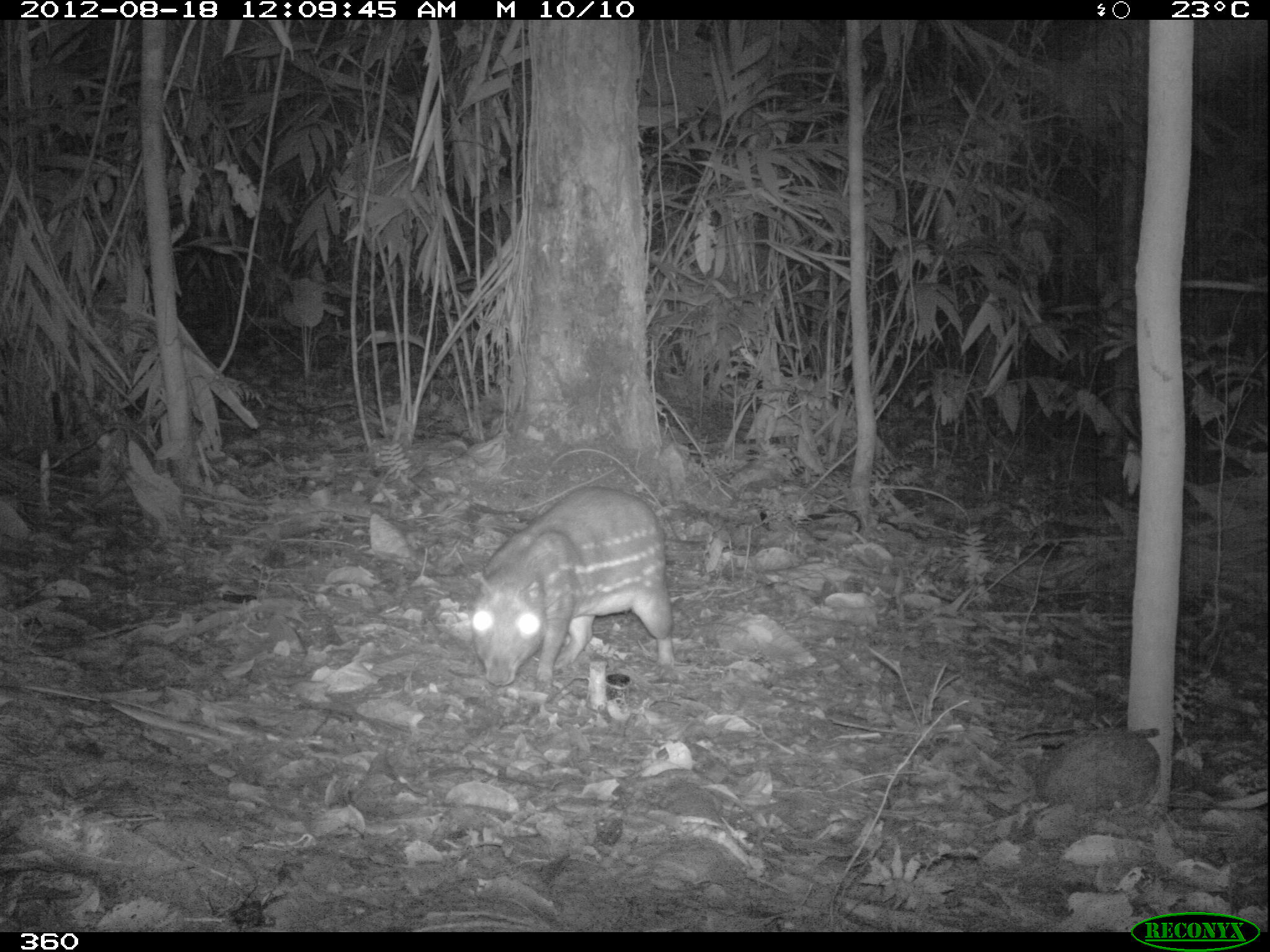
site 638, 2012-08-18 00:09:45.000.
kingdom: Animalia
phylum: Chordata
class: Mammalia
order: Rodentia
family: Cuniculidae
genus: Cuniculus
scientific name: Cuniculus paca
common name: spotted paca